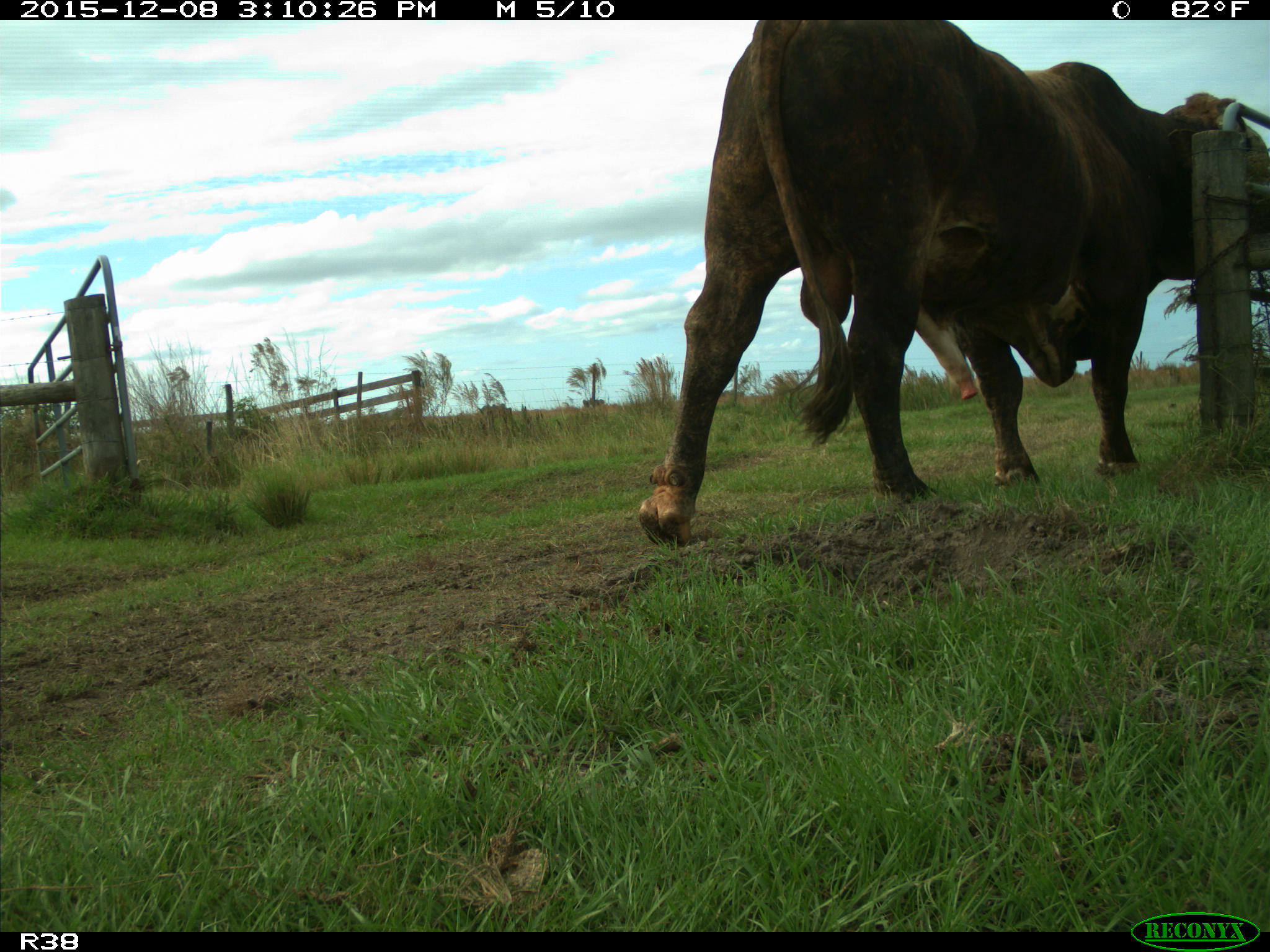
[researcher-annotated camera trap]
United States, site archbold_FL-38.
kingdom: Animalia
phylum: Chordata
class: Mammalia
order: Artiodactyla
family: Bovidae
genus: Bos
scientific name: Bos taurus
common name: domestic cow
Bos taurus (domestic cow).